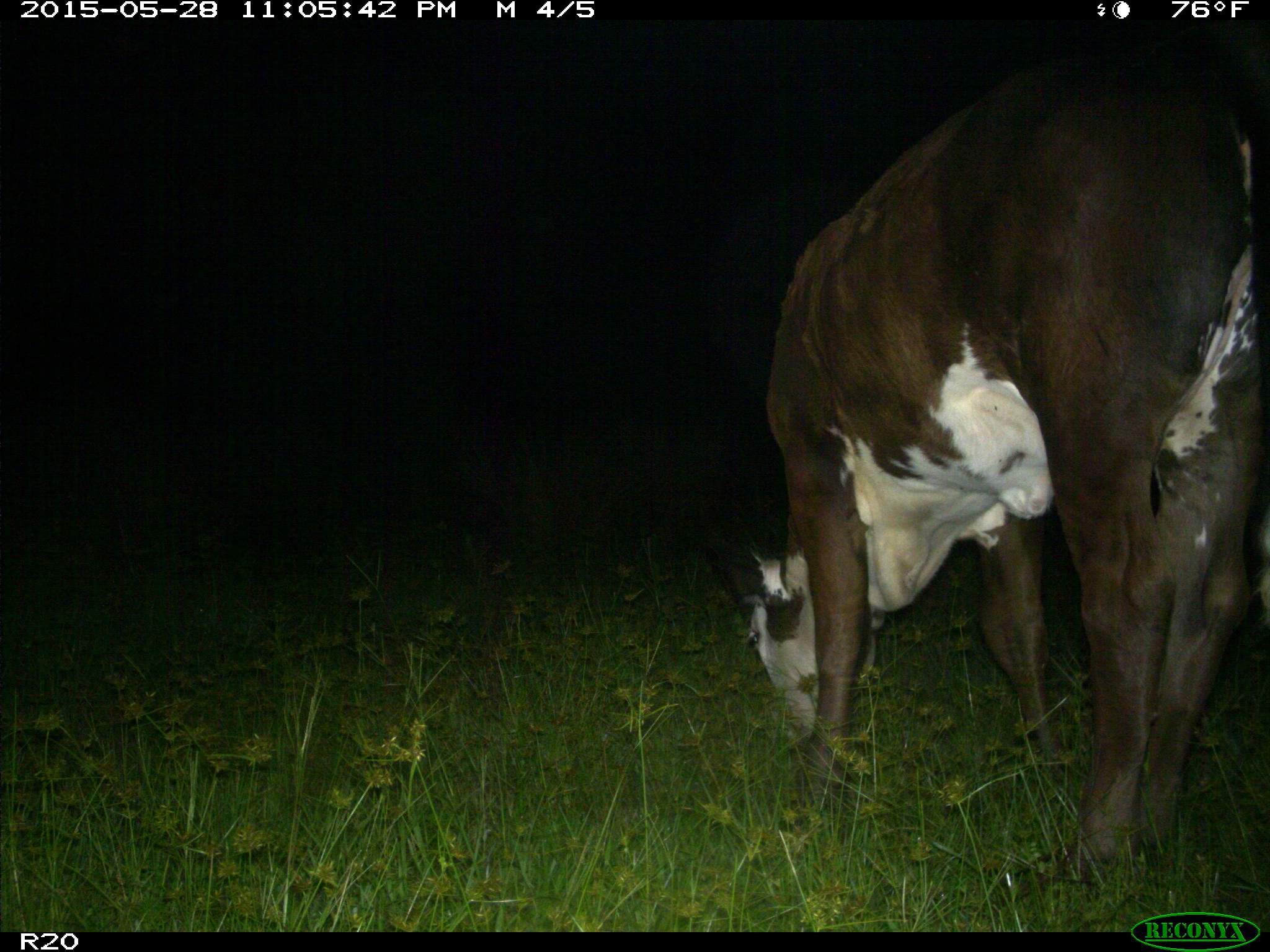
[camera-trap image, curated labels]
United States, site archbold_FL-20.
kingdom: Animalia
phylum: Chordata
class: Mammalia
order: Artiodactyla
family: Bovidae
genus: Bos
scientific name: Bos taurus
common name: domestic cow